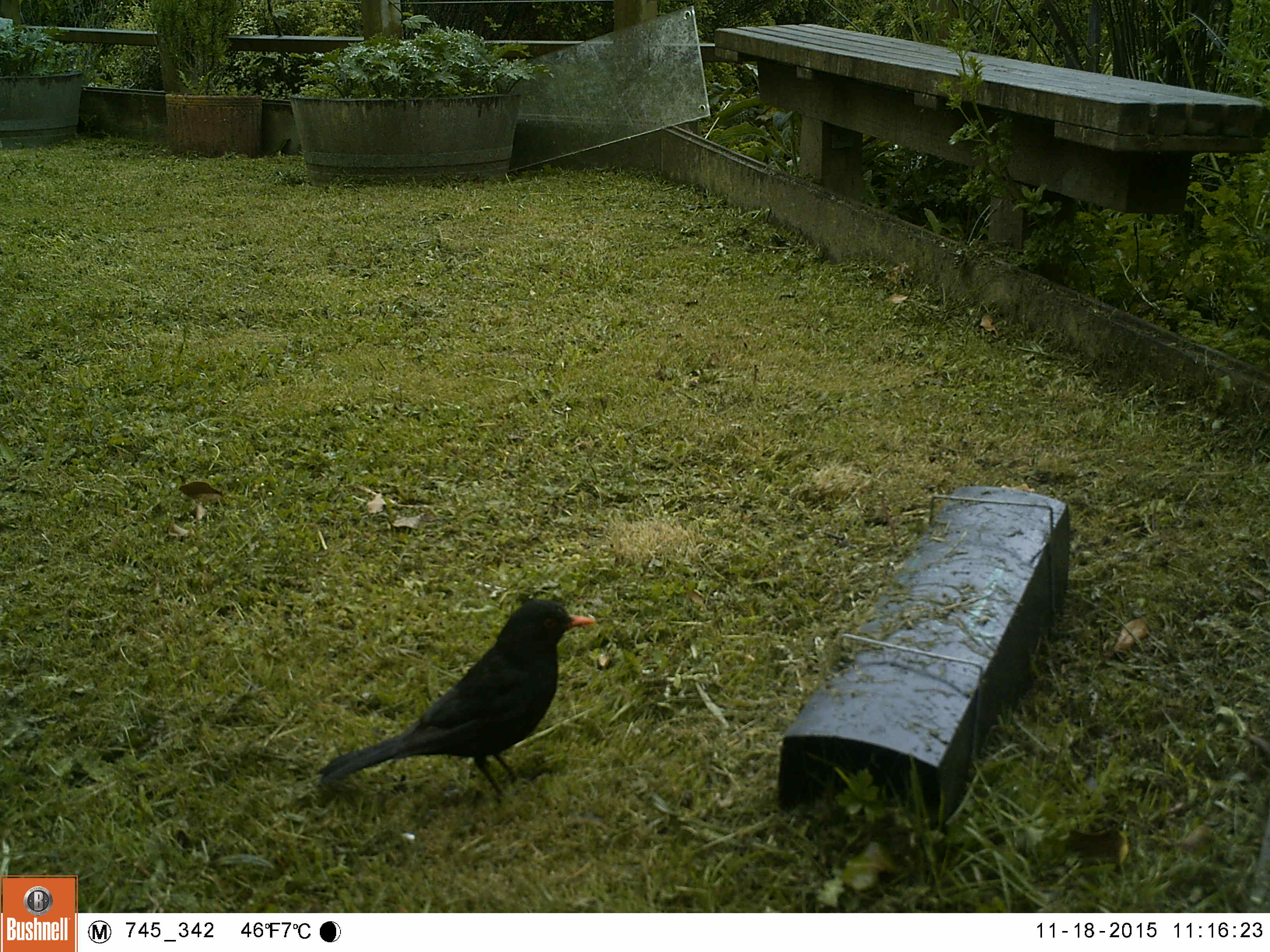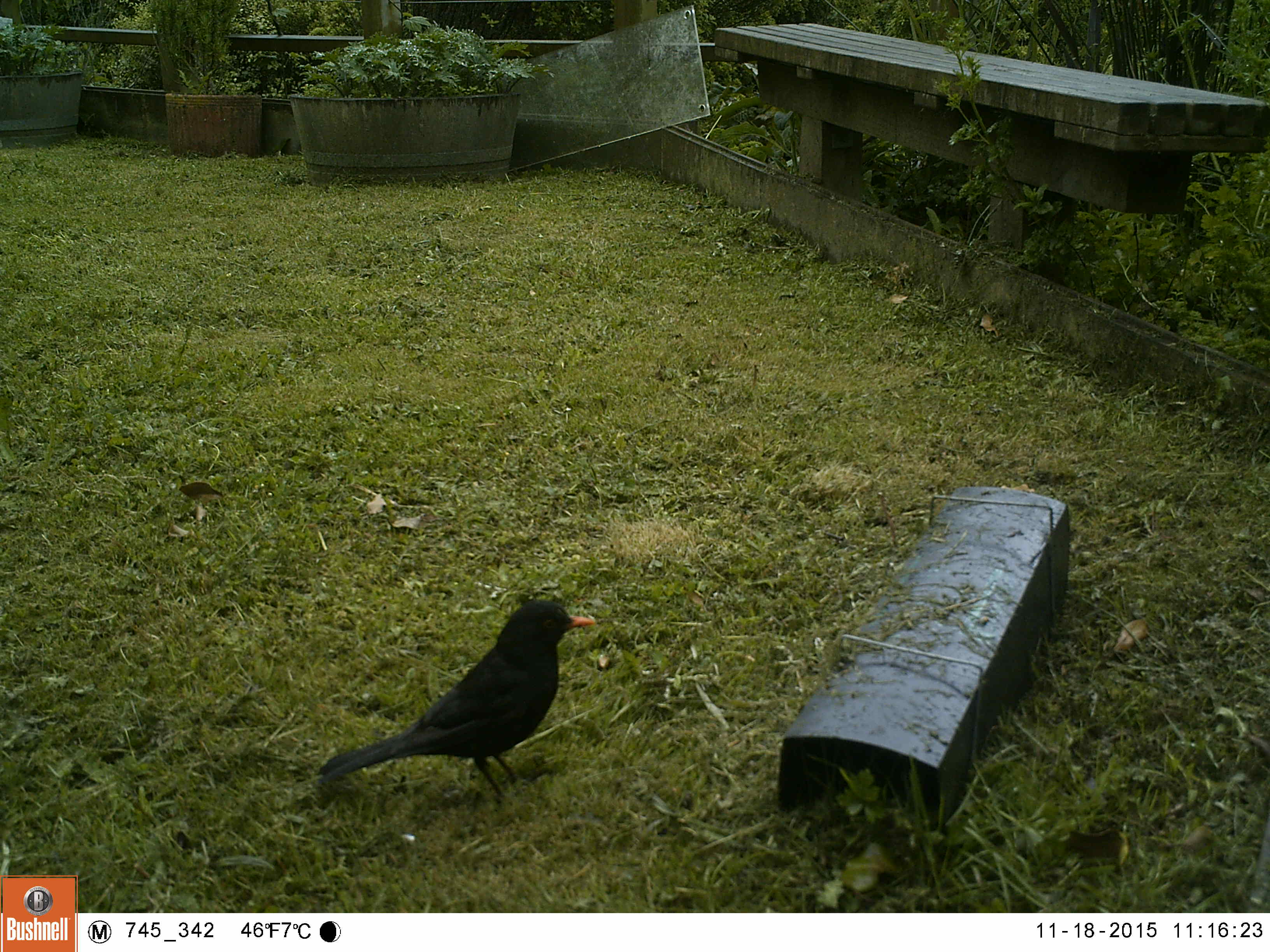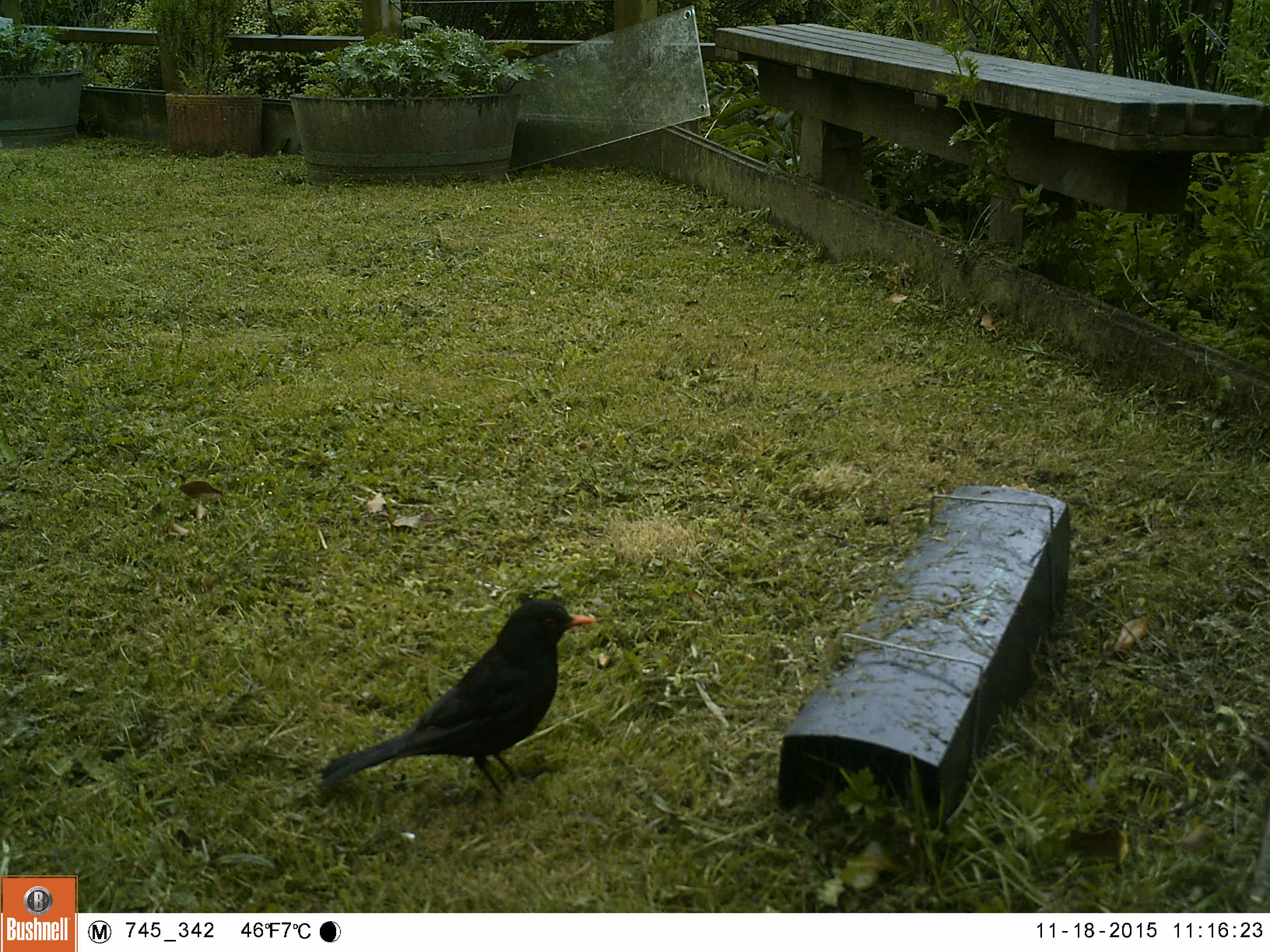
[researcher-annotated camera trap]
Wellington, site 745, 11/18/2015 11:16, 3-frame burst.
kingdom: Animalia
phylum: Chordata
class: Aves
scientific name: Aves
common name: bird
Bird (Aves).